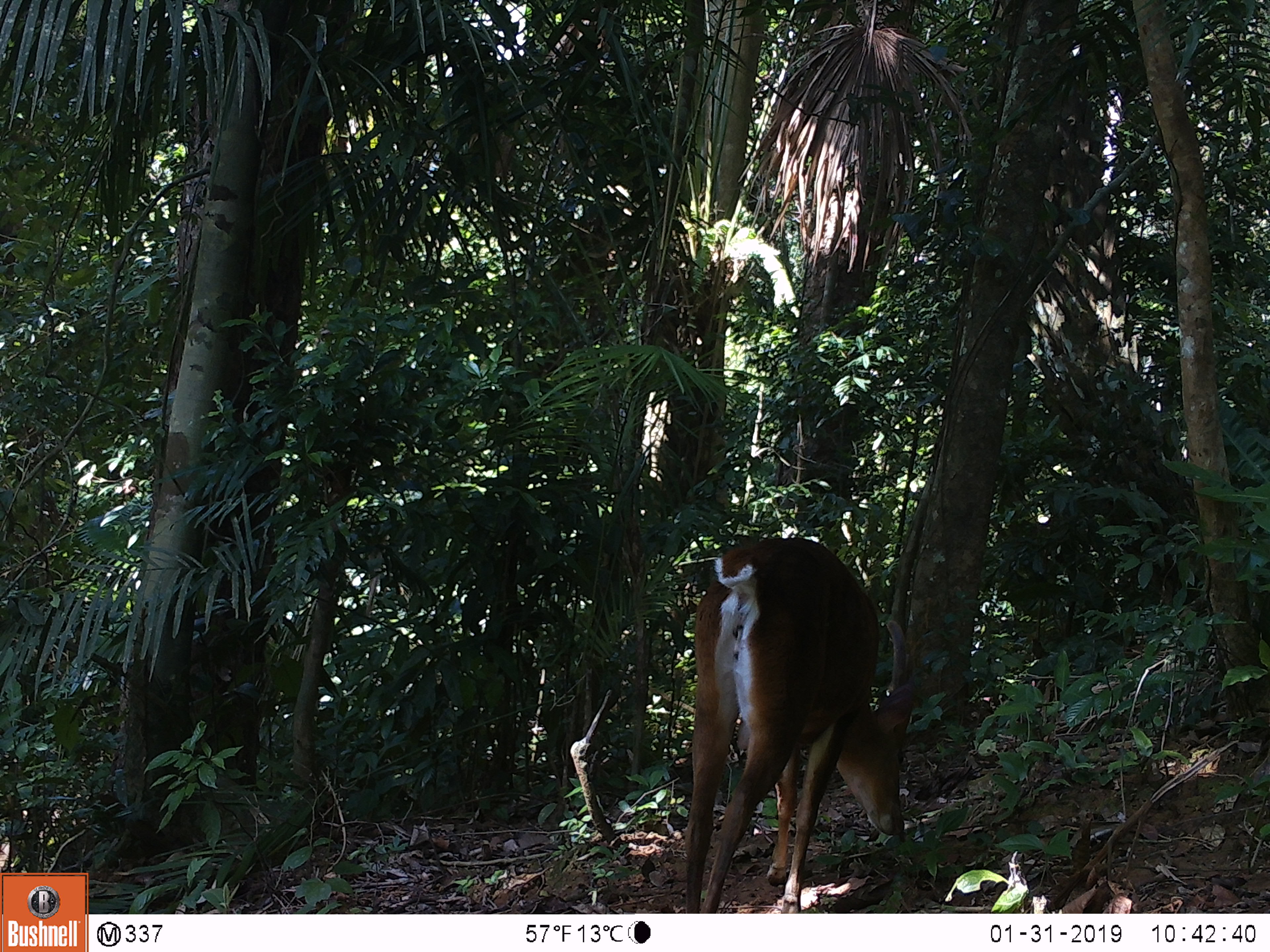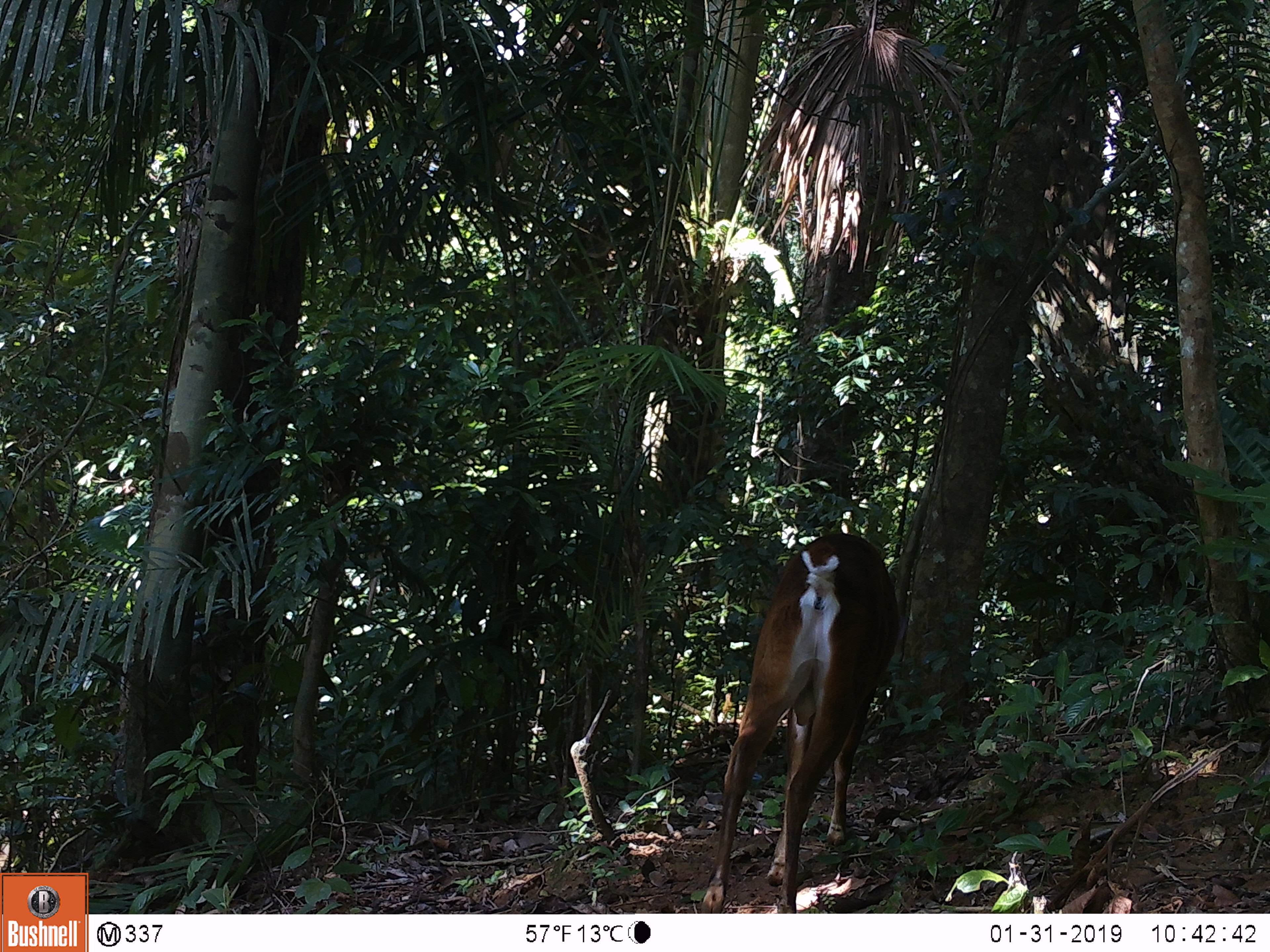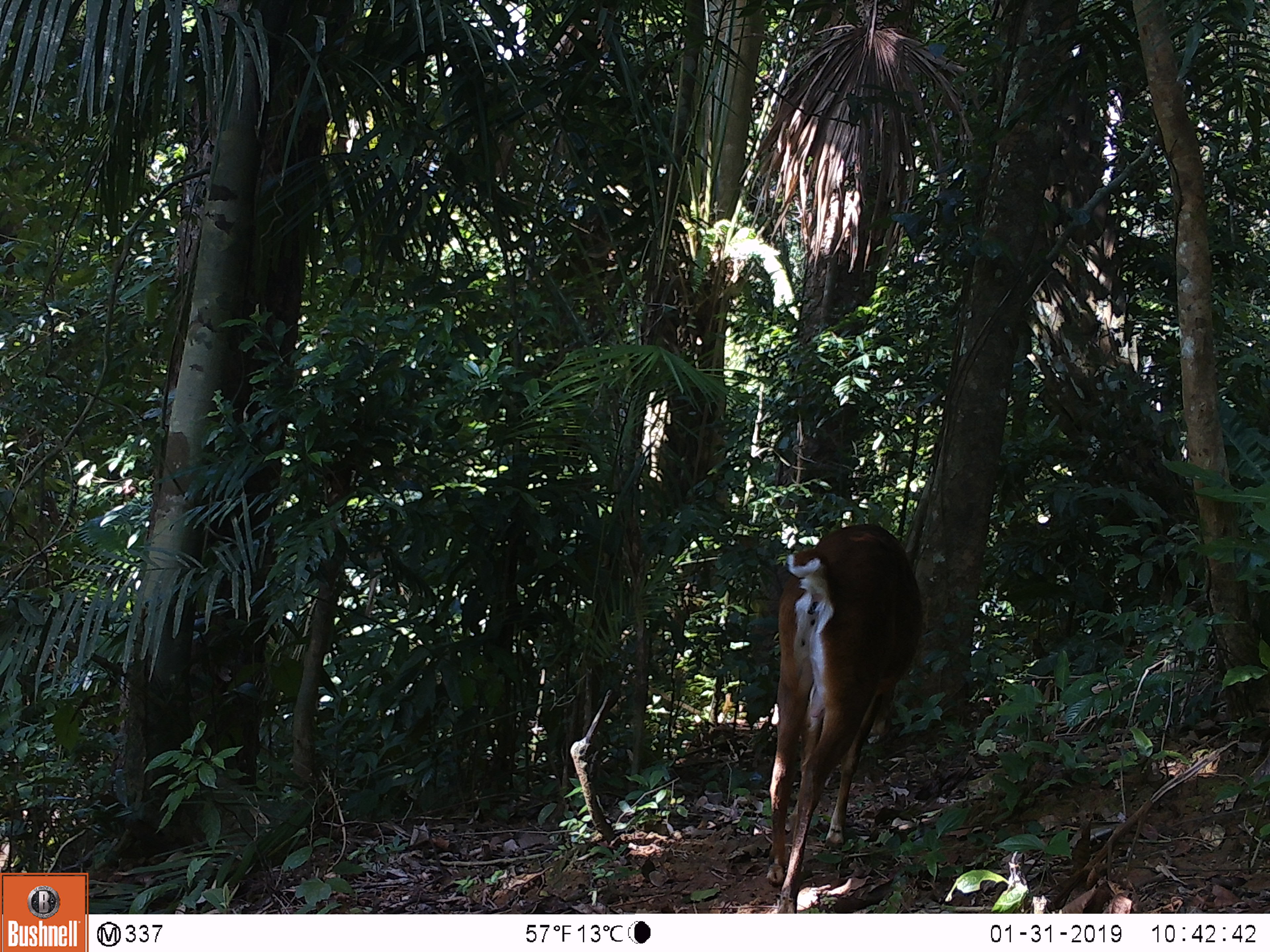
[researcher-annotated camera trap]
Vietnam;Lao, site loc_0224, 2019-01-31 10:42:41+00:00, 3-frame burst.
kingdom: Animalia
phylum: Chordata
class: Mammalia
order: Artiodactyla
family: Cervidae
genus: Muntiacus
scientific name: Muntiacus vuquangensis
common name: large-antlered muntjac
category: large antlered muntjac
Large antlered muntjac (large-antlered muntjac) (Muntiacus vuquangensis). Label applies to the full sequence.